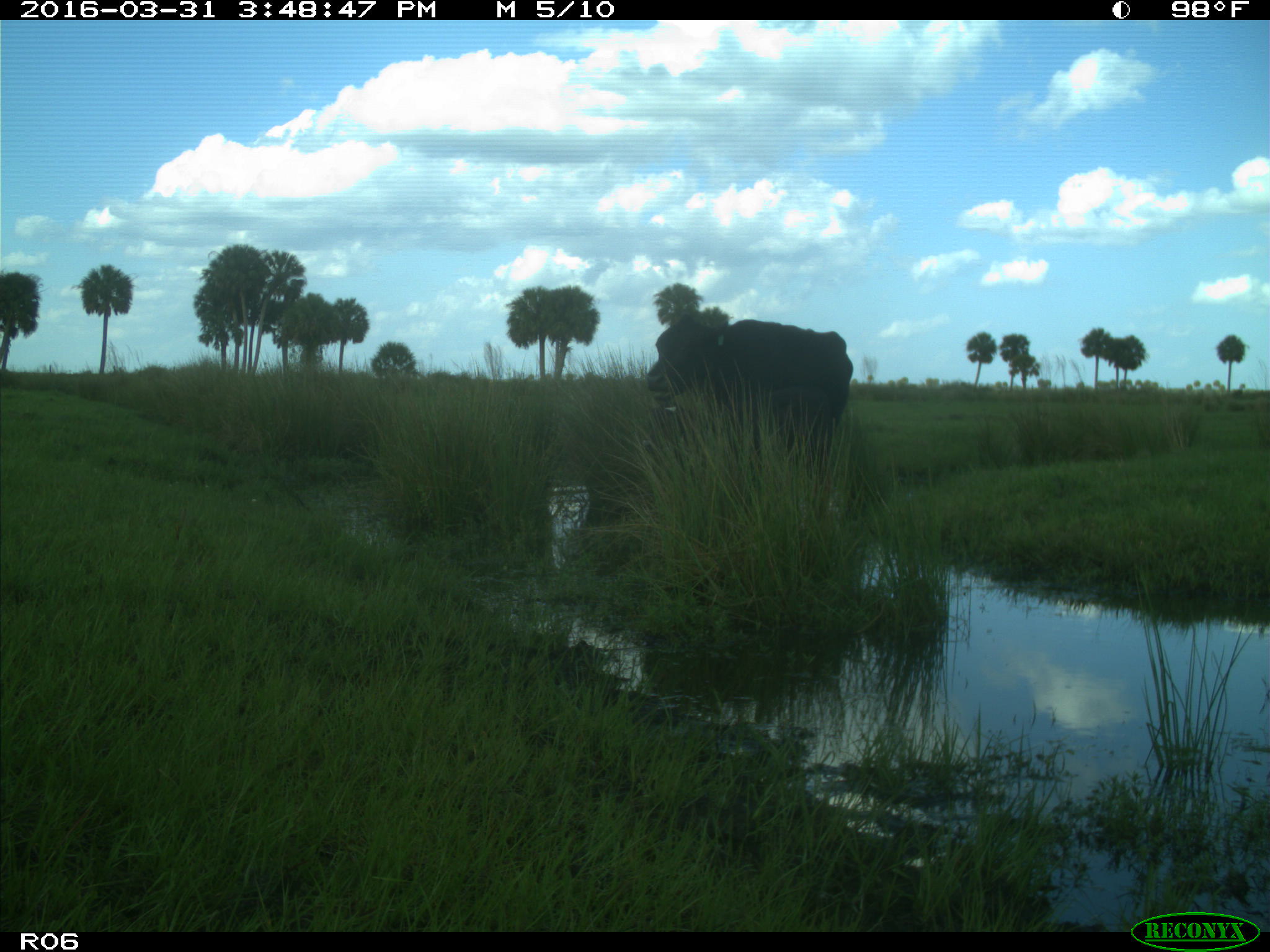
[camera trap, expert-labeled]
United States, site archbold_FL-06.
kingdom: Animalia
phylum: Chordata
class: Mammalia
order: Artiodactyla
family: Bovidae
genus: Bos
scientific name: Bos taurus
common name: domestic cow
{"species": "Bos taurus (domestic cow)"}